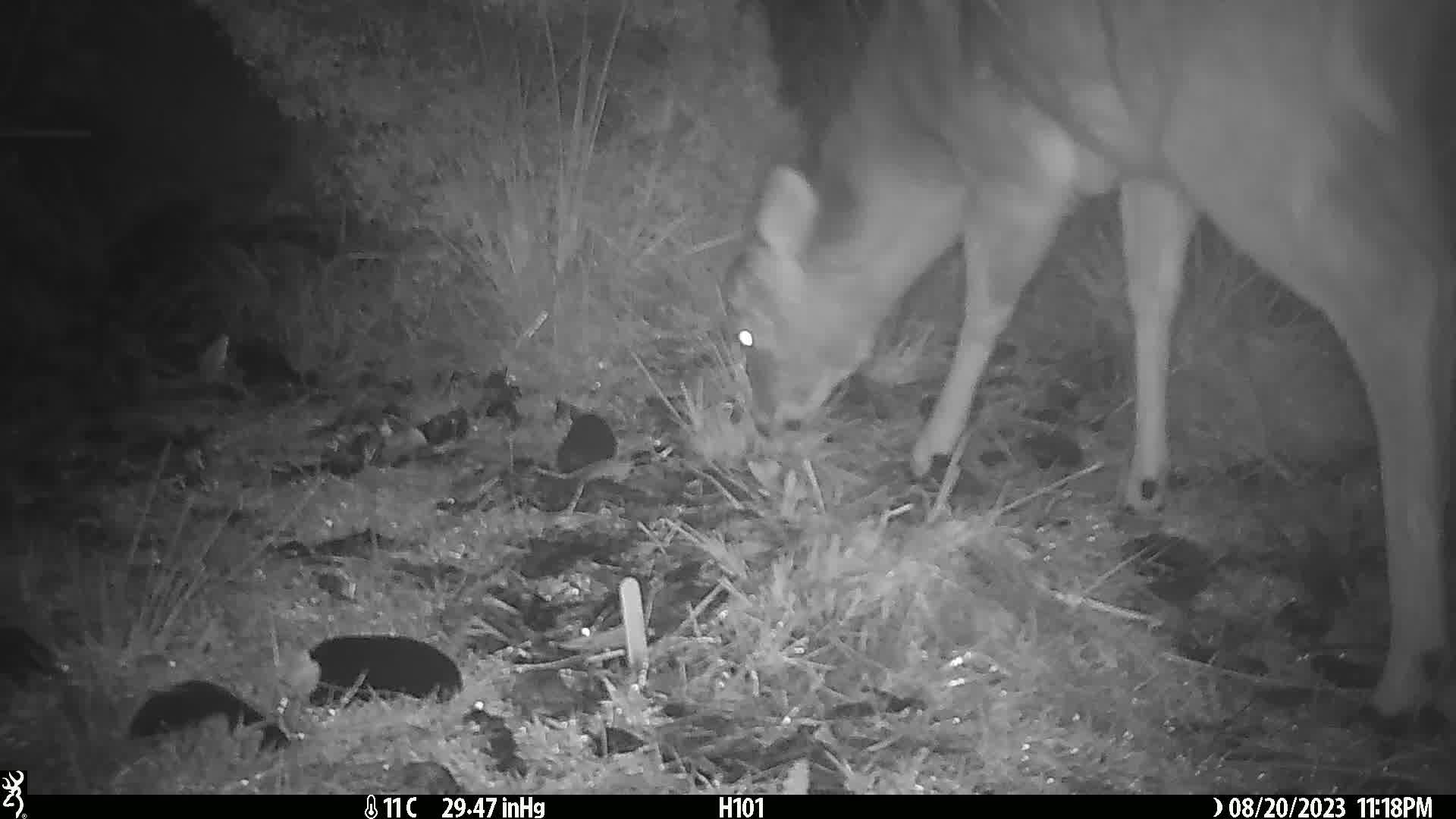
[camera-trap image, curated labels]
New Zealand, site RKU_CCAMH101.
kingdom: Animalia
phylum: Chordata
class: Mammalia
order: Artiodactyla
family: Cervidae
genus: Odocoileus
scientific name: Odocoileus virginianus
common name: white-tailed deer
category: white tailed deer